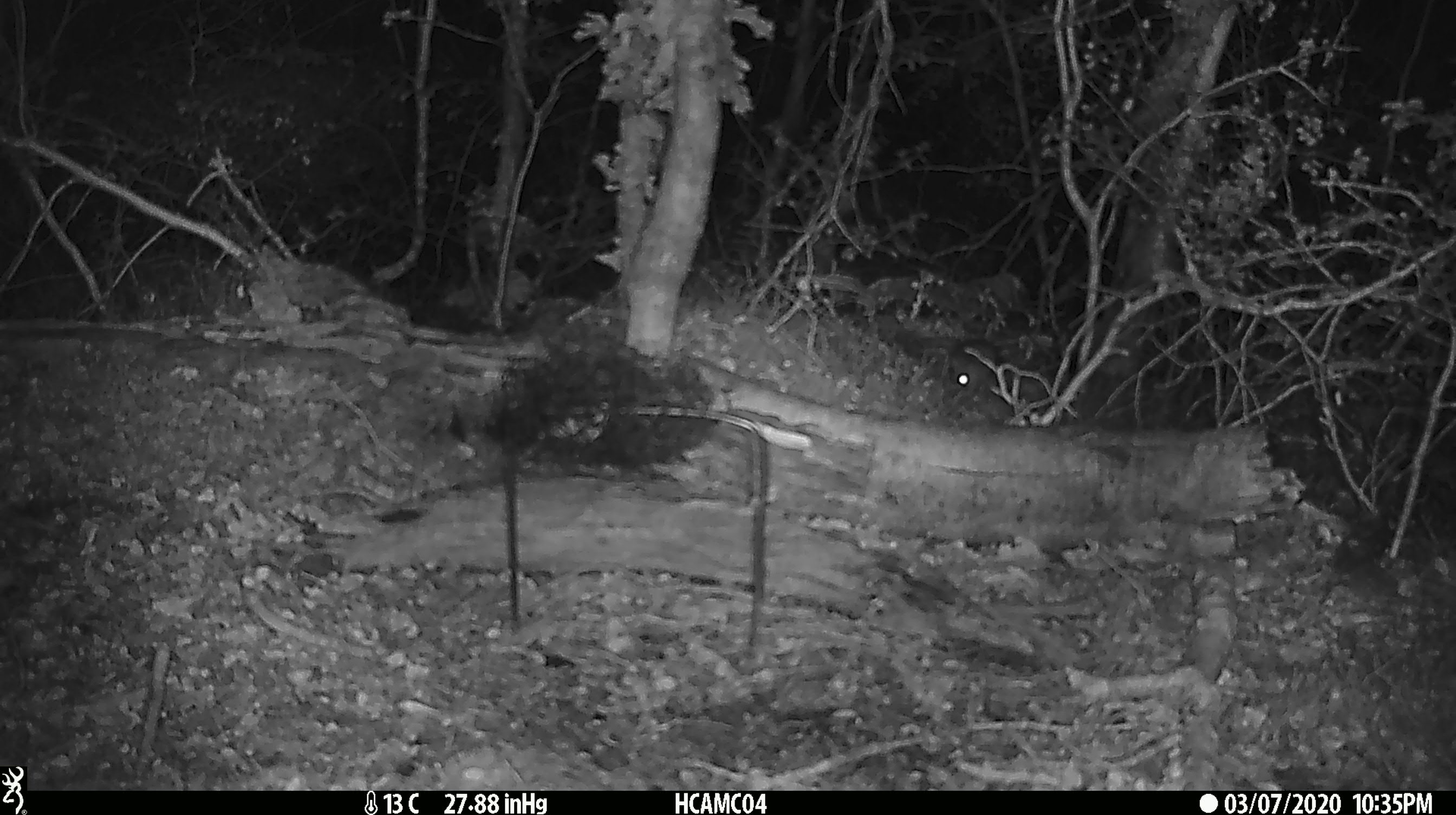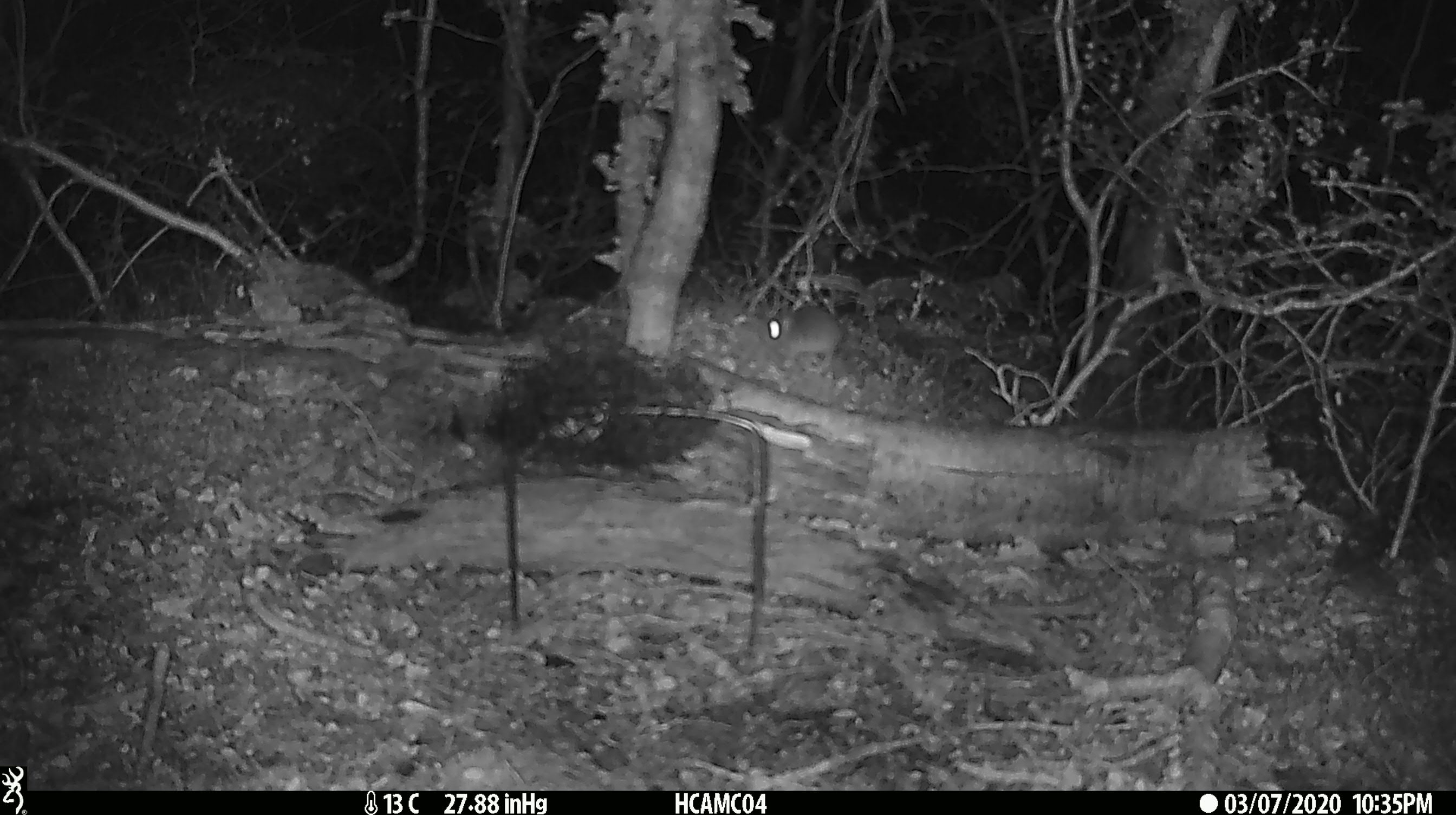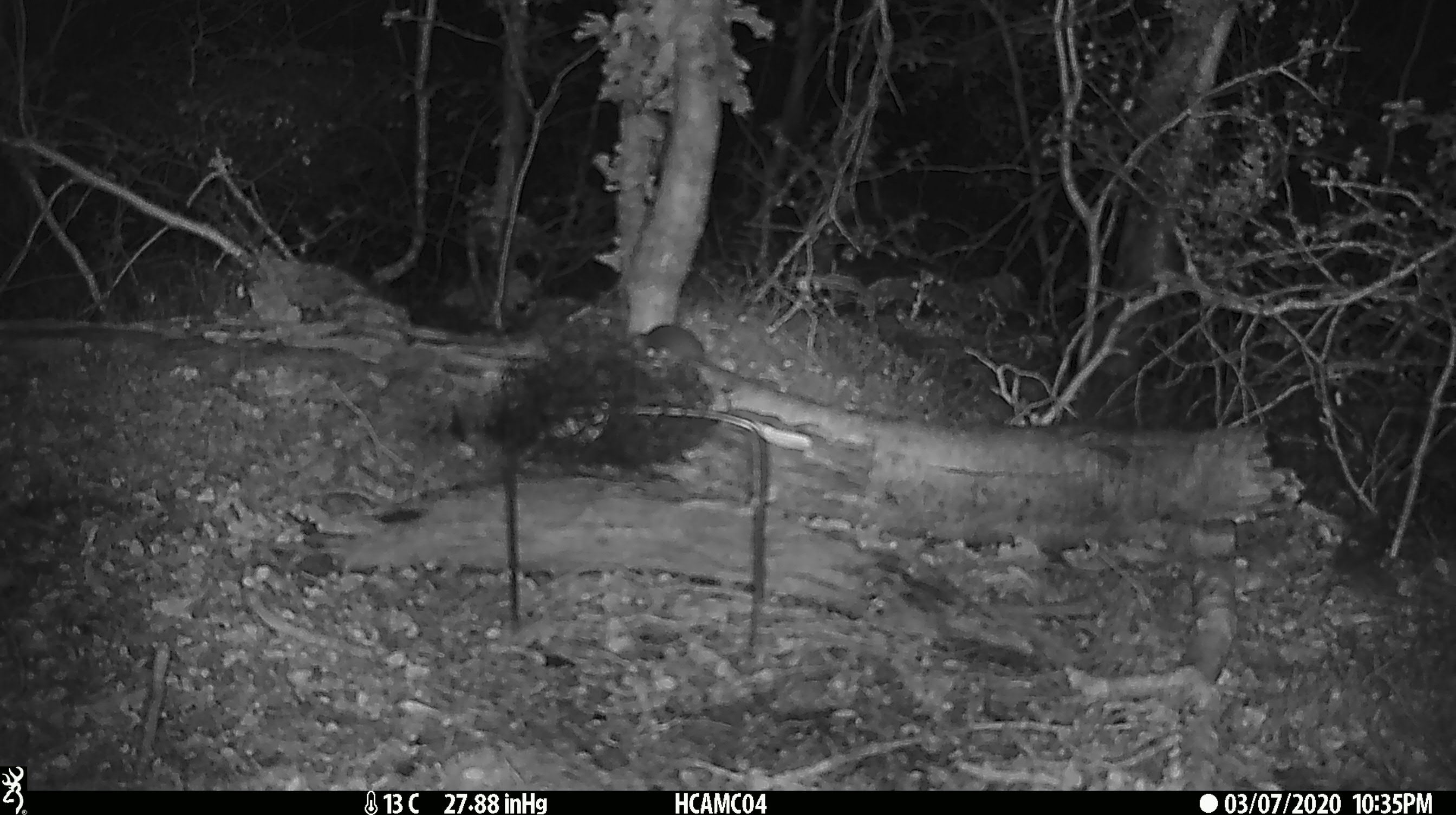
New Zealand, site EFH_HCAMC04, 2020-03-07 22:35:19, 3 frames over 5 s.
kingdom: Animalia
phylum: Chordata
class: Mammalia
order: Rodentia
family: Muridae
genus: Mus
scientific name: Mus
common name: mouse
Mouse (Mus).